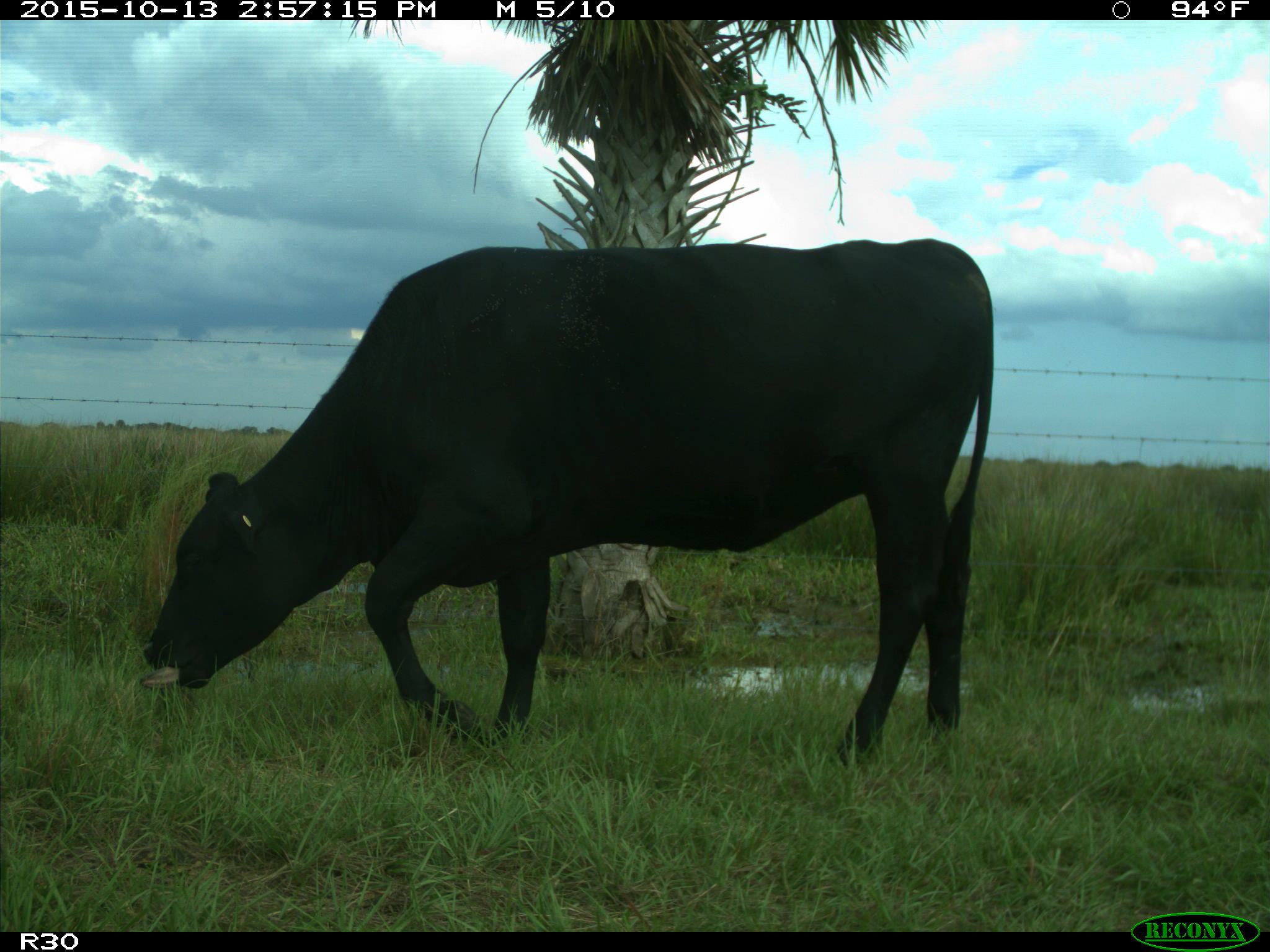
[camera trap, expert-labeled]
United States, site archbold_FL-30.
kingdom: Animalia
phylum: Chordata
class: Mammalia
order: Artiodactyla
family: Bovidae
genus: Bos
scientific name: Bos taurus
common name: domestic cow